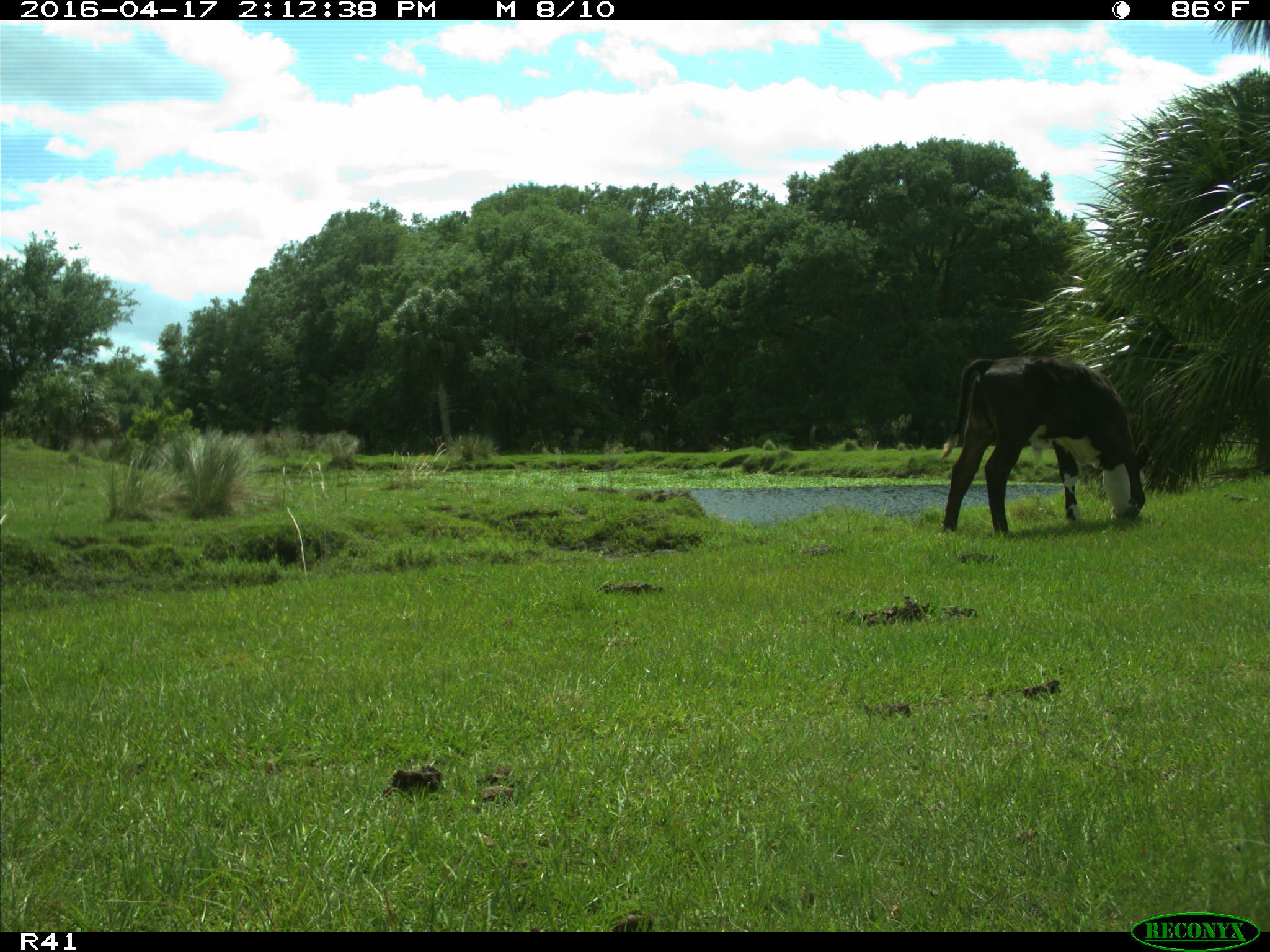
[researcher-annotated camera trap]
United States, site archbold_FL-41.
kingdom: Animalia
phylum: Chordata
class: Mammalia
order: Artiodactyla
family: Bovidae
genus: Bos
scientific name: Bos taurus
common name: domestic cow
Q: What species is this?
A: Bos taurus (domestic cow).